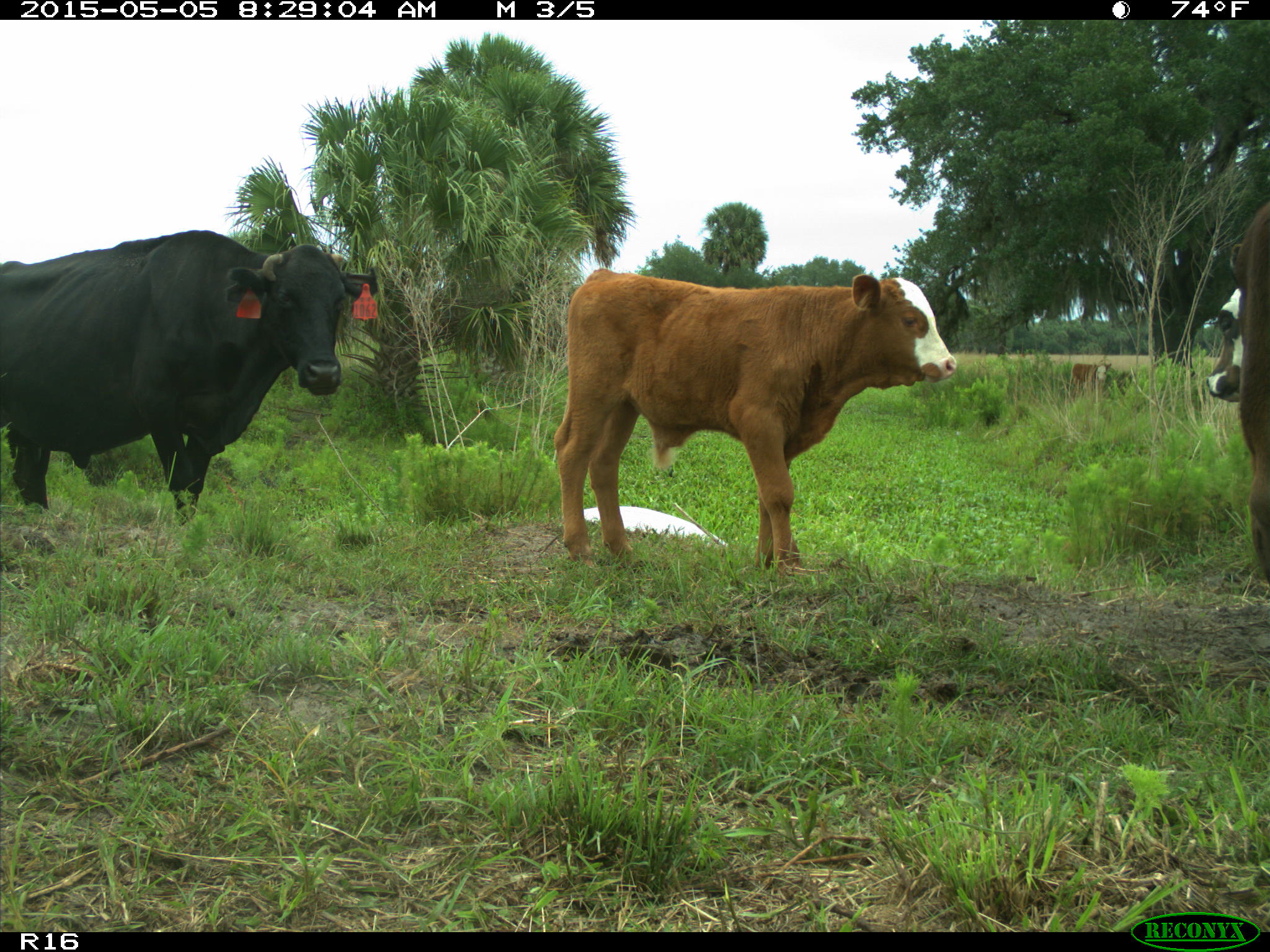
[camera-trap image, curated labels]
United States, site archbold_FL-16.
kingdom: Animalia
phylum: Chordata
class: Mammalia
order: Artiodactyla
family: Bovidae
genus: Bos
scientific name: Bos taurus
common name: domestic cow